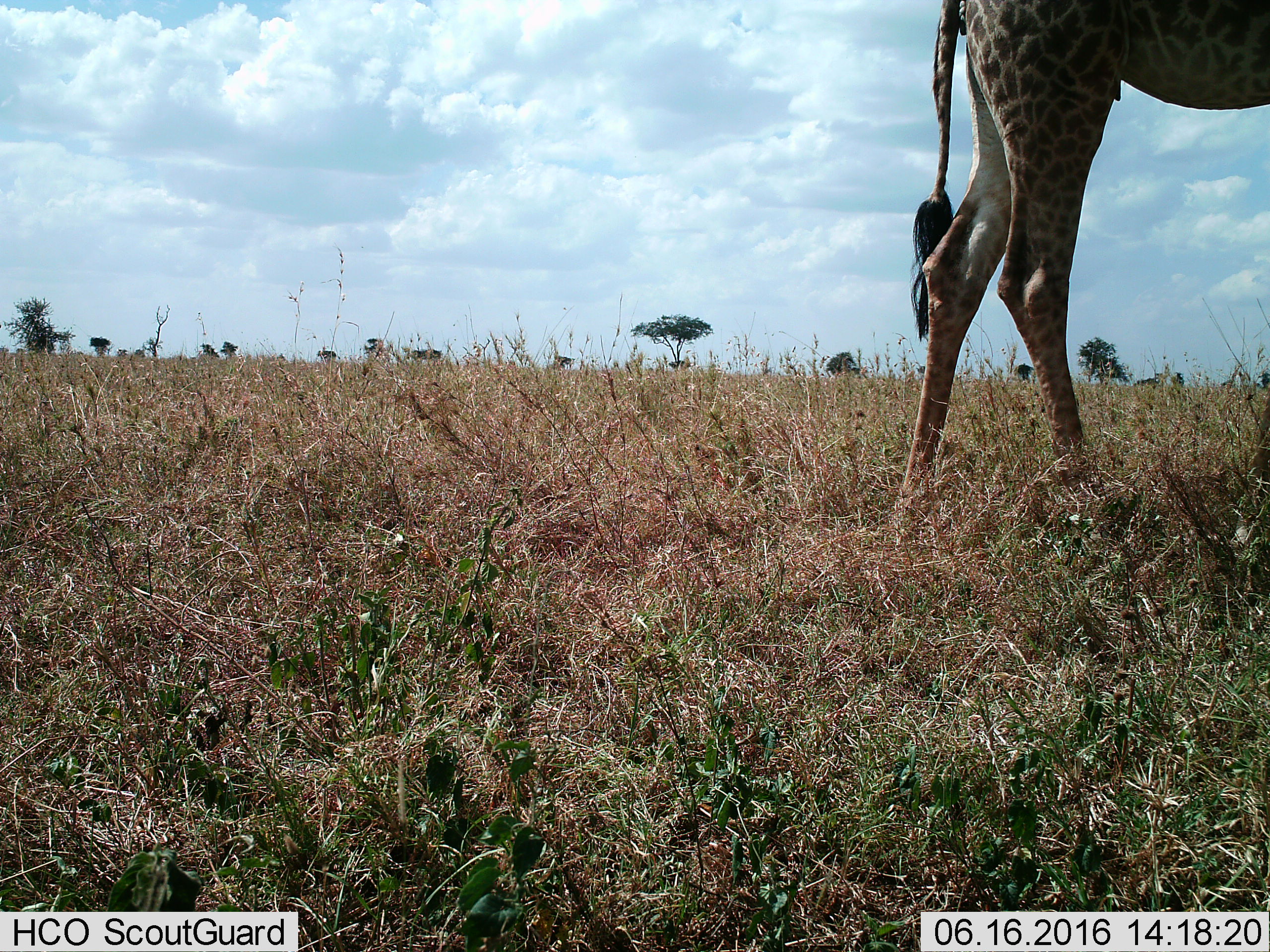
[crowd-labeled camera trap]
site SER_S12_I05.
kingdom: Animalia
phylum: Chordata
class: Mammalia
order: Artiodactyla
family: Giraffidae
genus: Giraffa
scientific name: Giraffa camelopardalis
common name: giraffe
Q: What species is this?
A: Giraffe (Giraffa camelopardalis).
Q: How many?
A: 1.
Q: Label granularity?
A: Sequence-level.